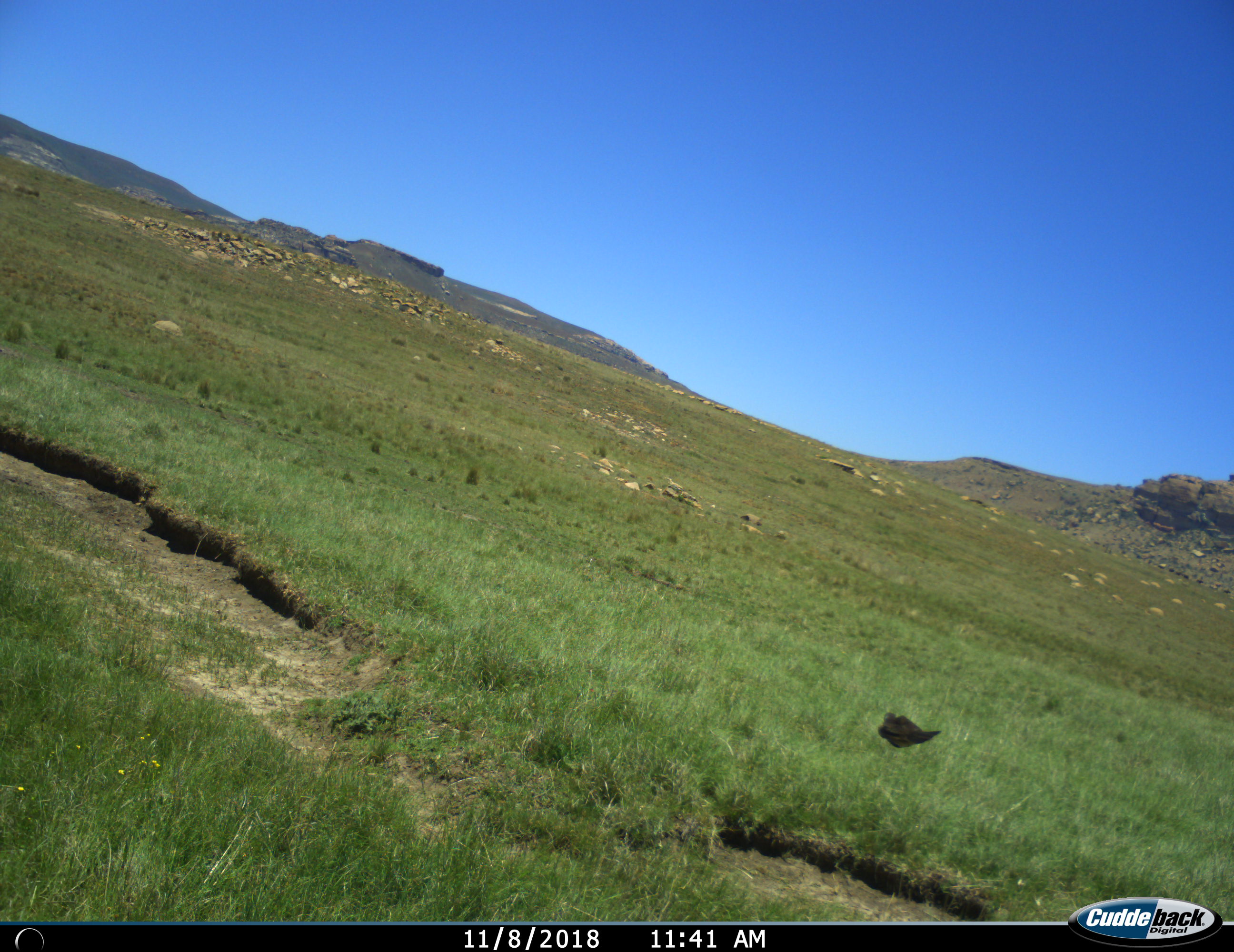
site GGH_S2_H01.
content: unidentified animal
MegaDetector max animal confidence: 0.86